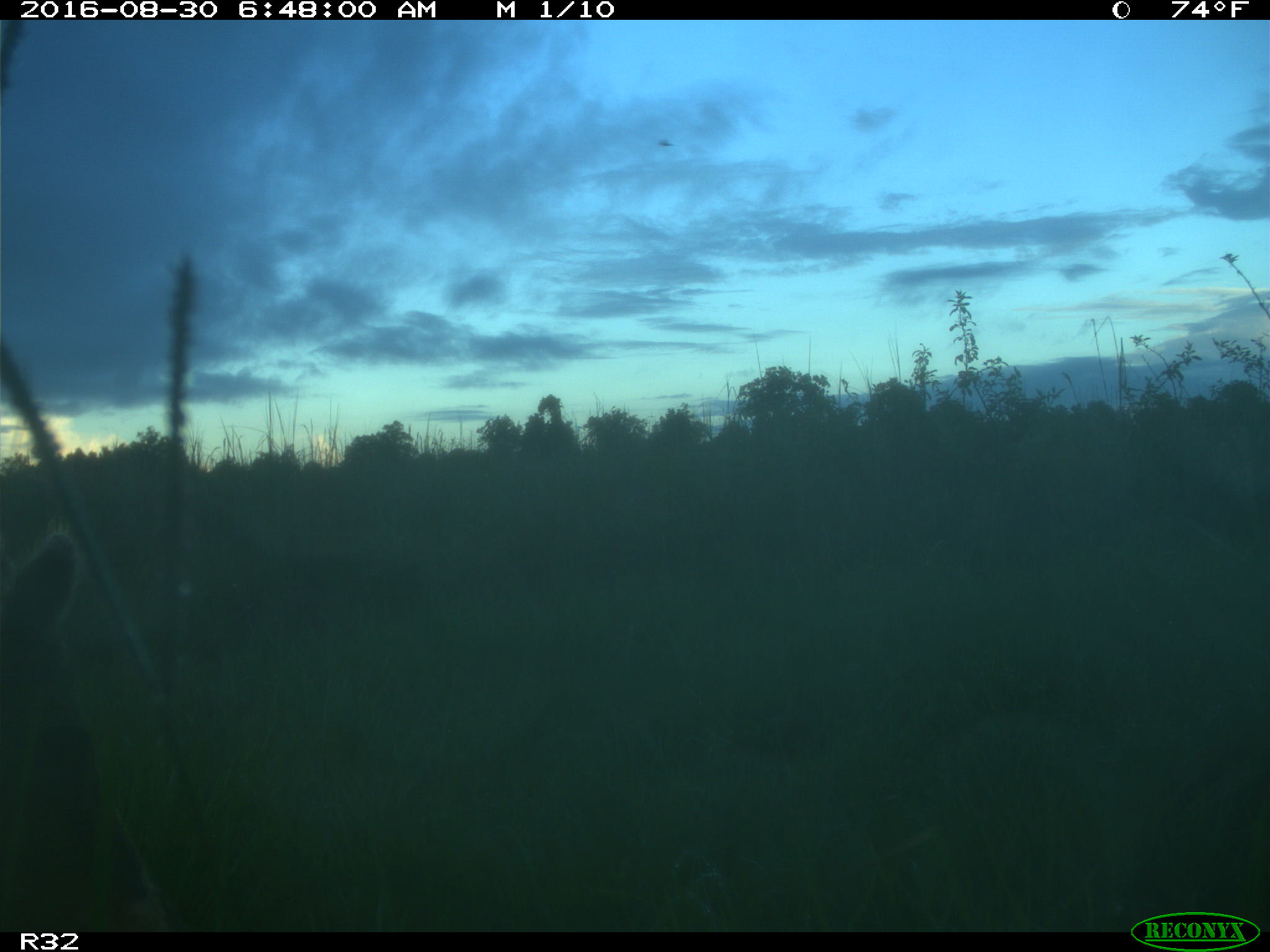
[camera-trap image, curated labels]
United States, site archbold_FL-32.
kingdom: Animalia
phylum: Chordata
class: Mammalia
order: Artiodactyla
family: Suidae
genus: Sus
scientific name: Sus scrofa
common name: wild boar